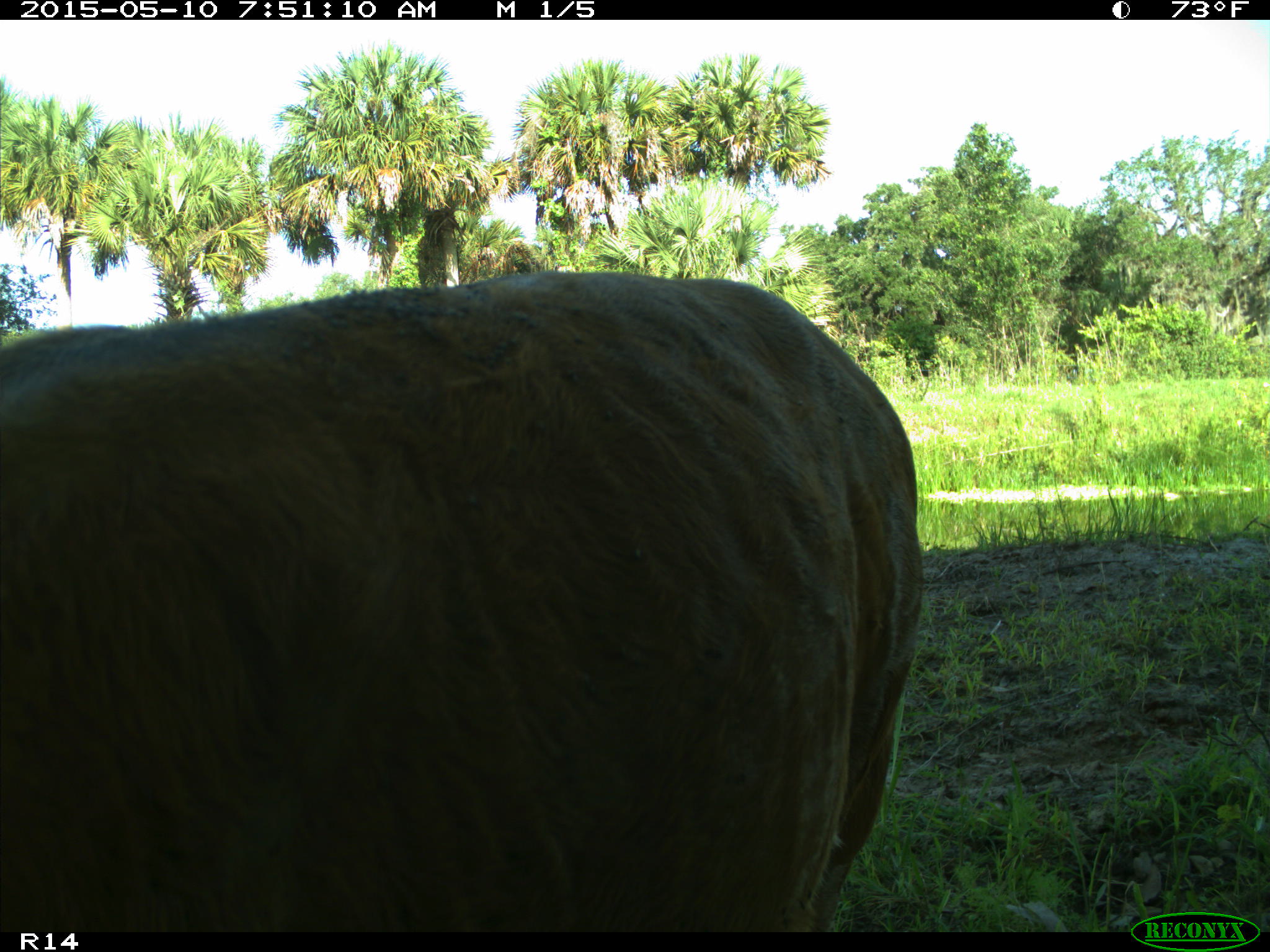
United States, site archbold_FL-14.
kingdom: Animalia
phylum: Chordata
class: Mammalia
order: Artiodactyla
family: Bovidae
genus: Bos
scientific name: Bos taurus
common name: domestic cow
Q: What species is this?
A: Bos taurus (domestic cow).